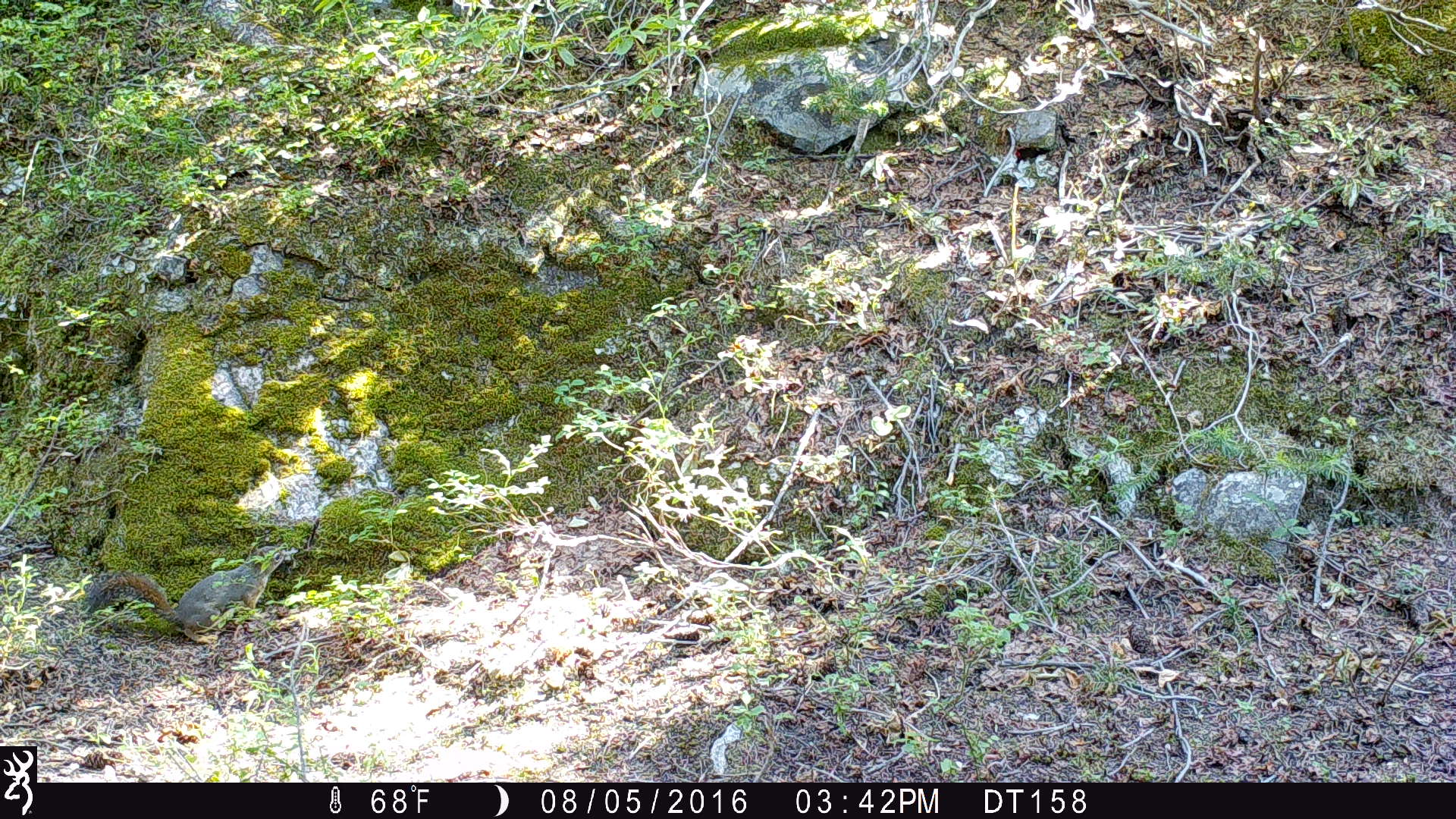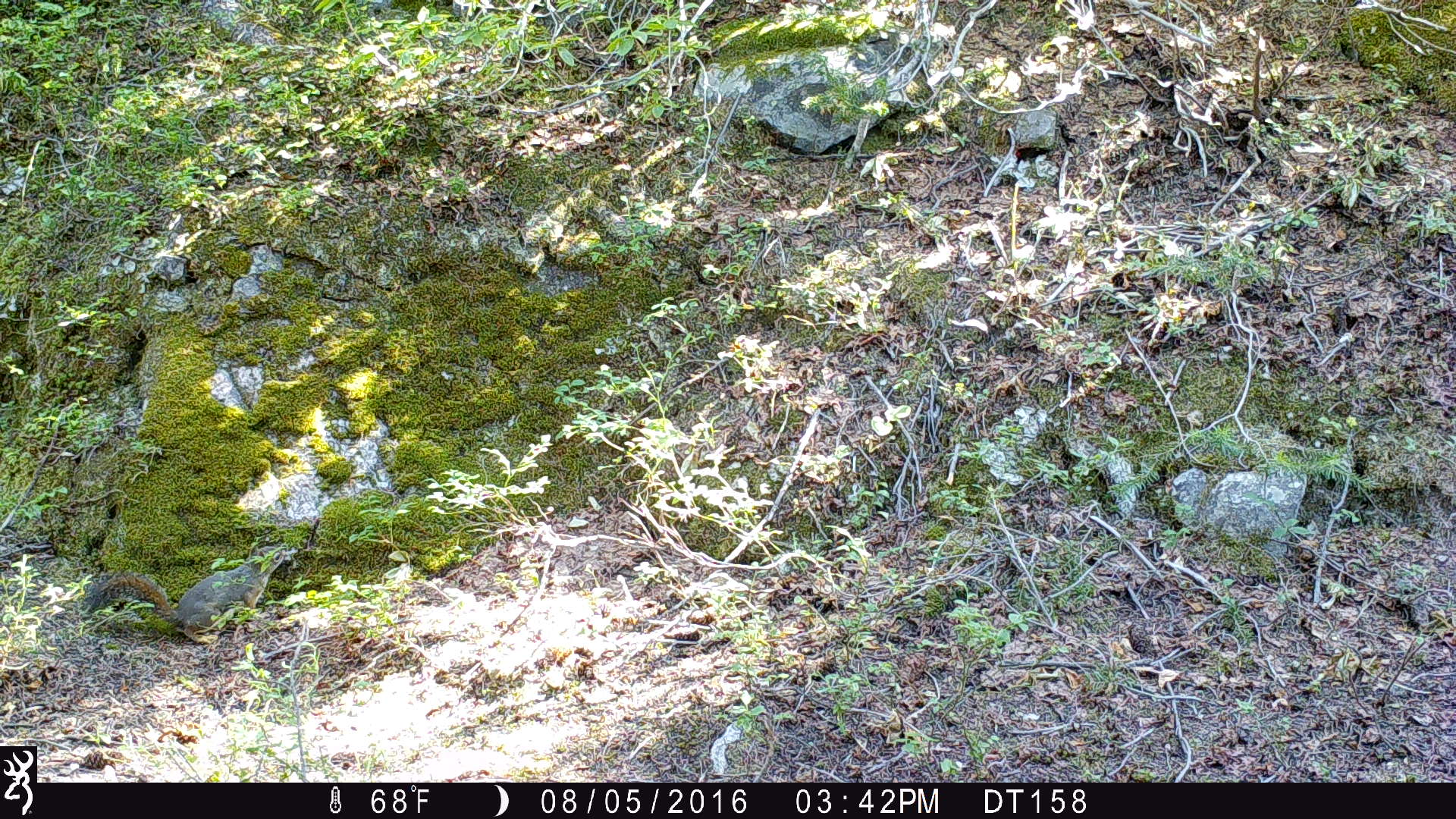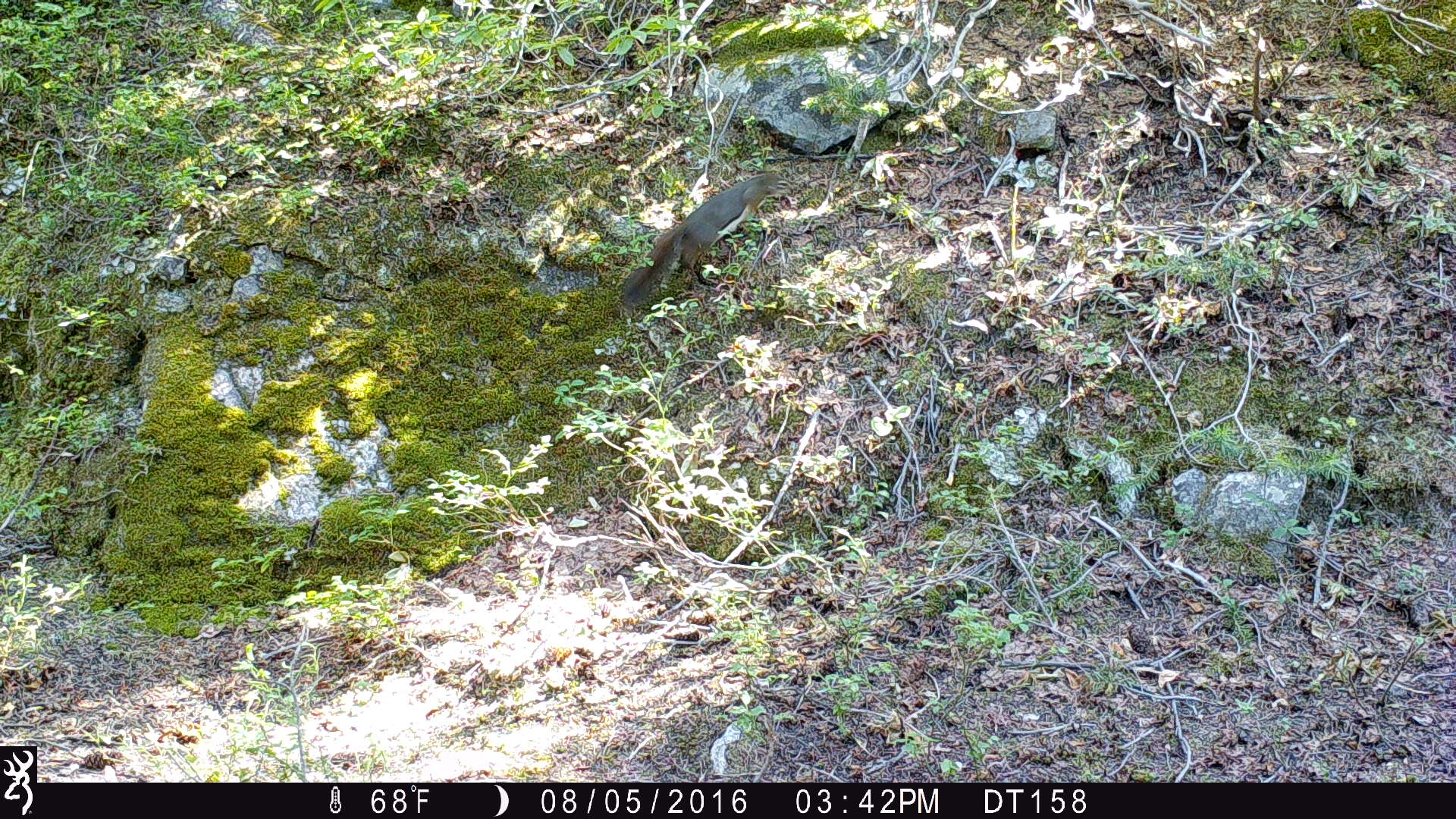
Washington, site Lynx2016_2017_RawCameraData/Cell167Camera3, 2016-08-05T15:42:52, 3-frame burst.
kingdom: Animalia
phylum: Chordata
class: Mammalia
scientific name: Mammalia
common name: small mammal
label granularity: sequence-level